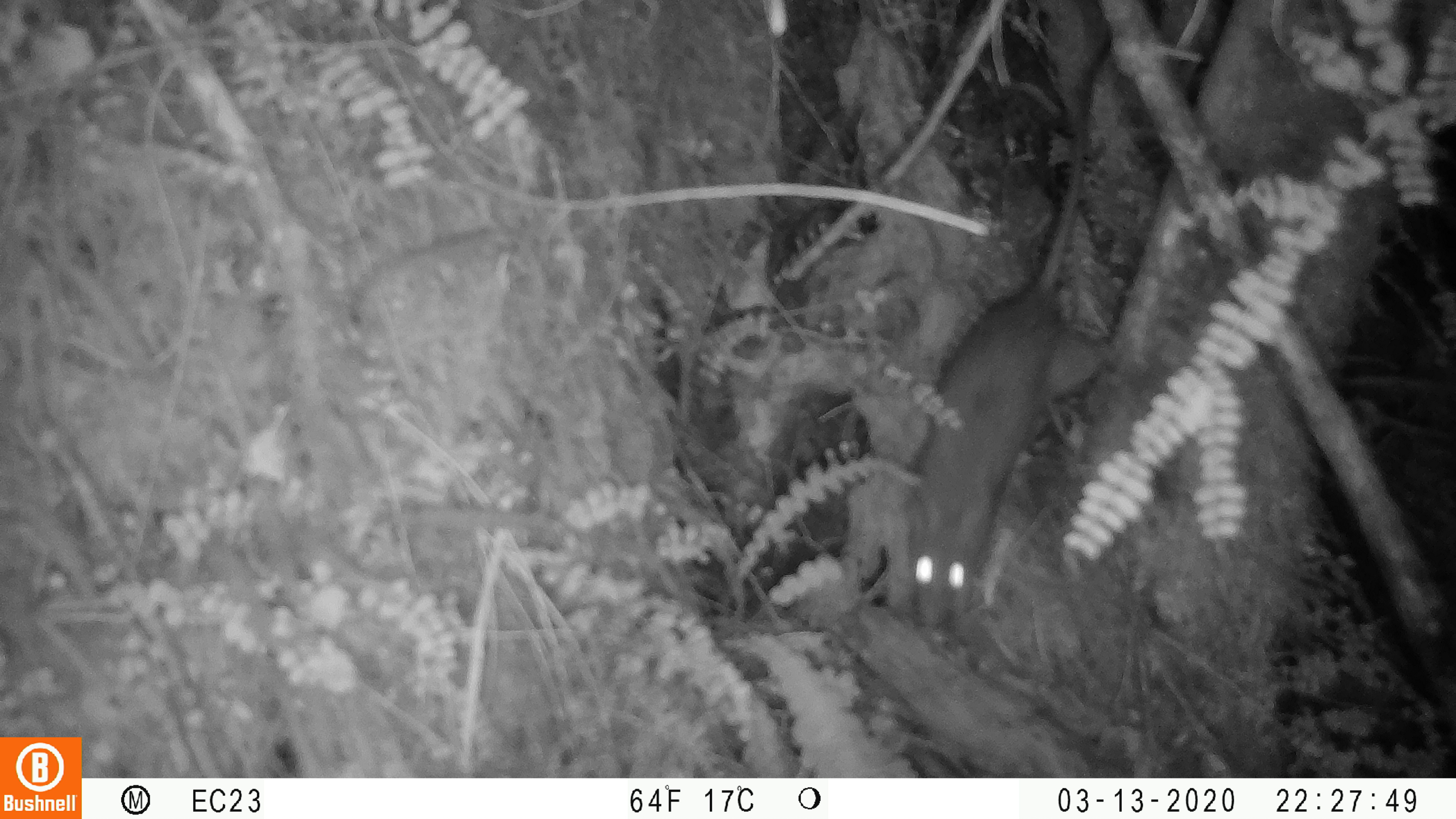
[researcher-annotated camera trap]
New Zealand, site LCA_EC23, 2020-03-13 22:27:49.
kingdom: Animalia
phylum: Chordata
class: Mammalia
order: Rodentia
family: Muridae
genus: Rattus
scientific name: Rattus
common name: rat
Rat (Rattus).